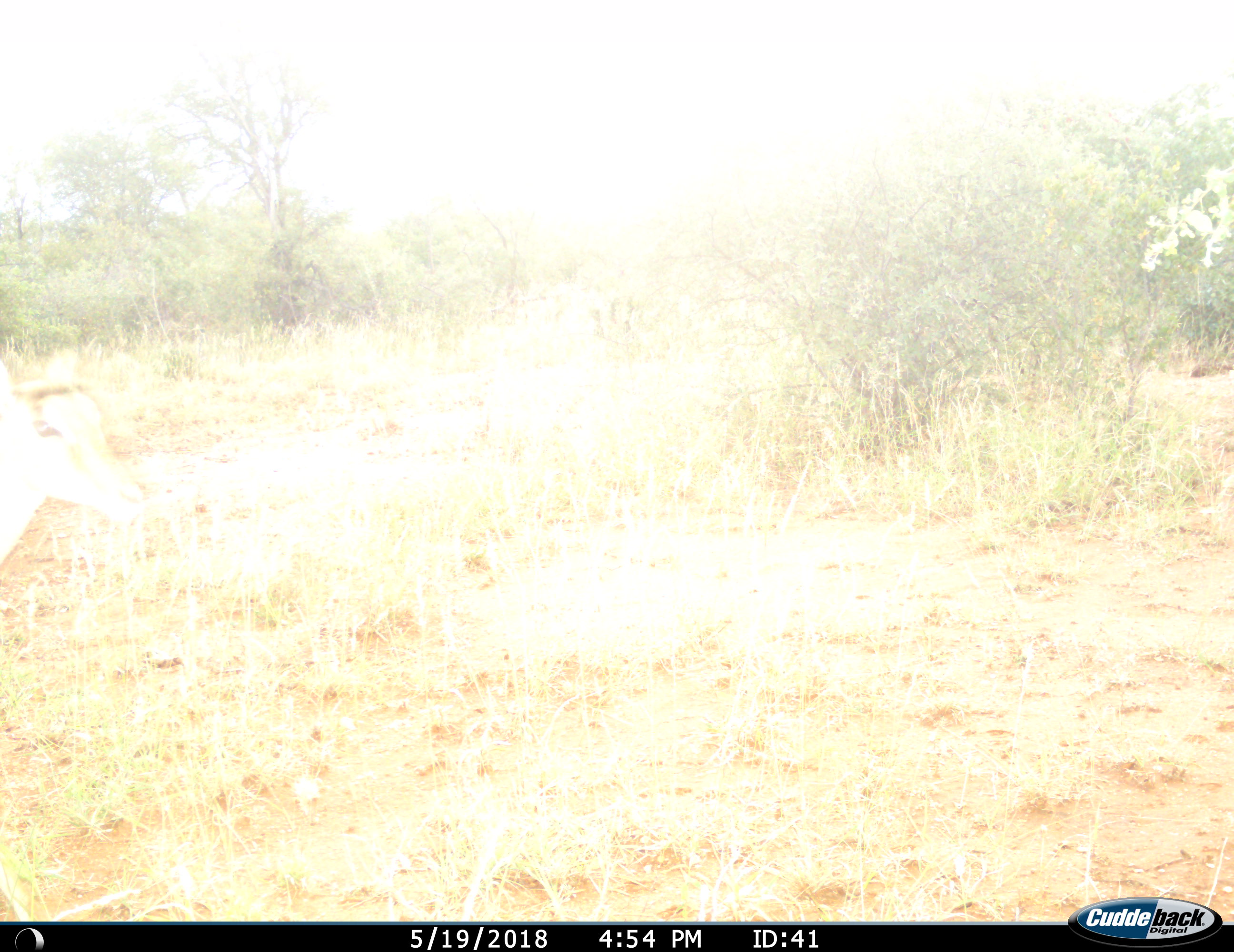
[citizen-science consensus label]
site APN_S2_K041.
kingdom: Animalia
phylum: Chordata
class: Mammalia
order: Artiodactyla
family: Bovidae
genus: Aepyceros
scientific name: Aepyceros melampus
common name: impala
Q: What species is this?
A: Impala (Aepyceros melampus).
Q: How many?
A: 1.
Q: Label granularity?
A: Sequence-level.